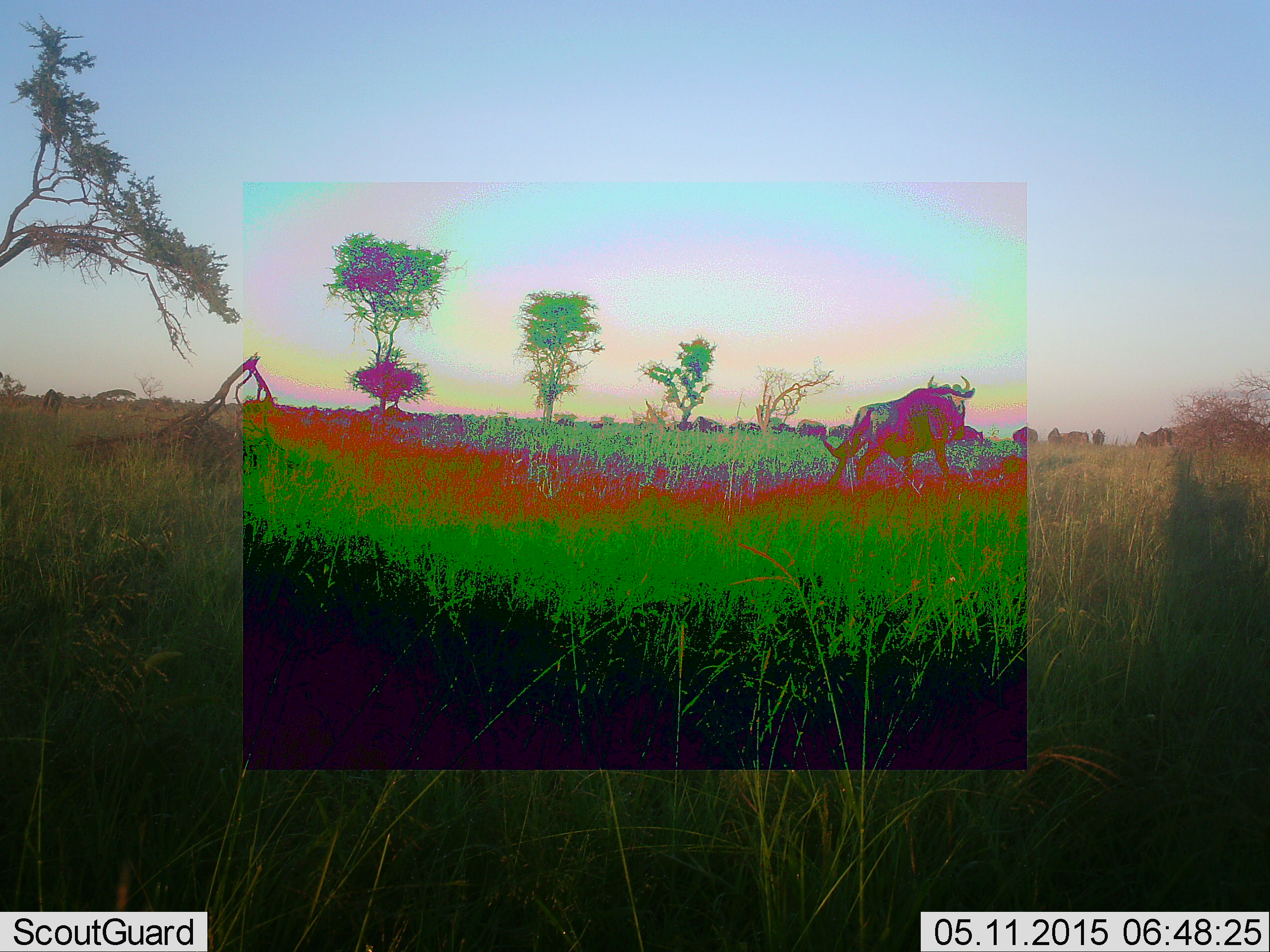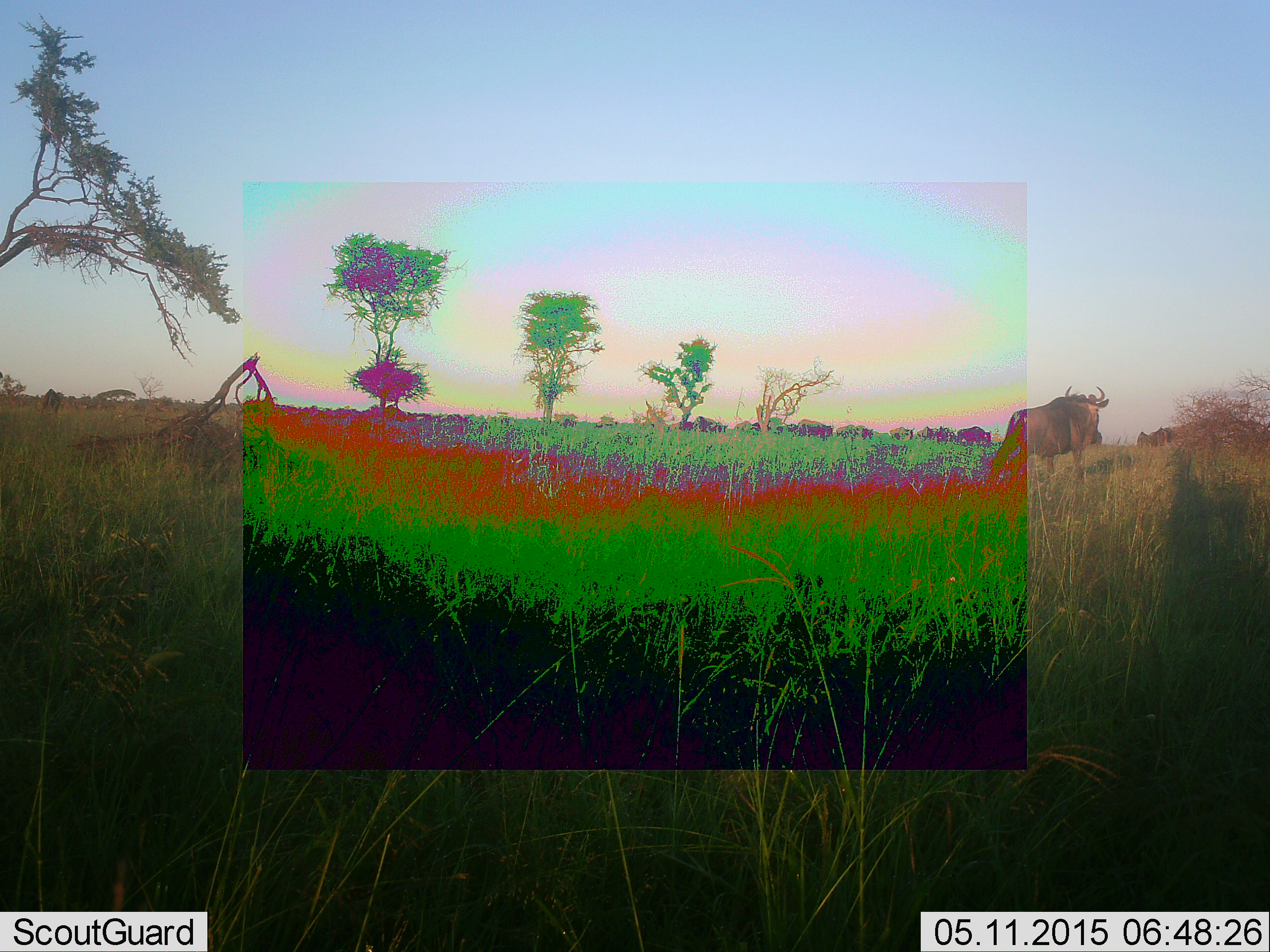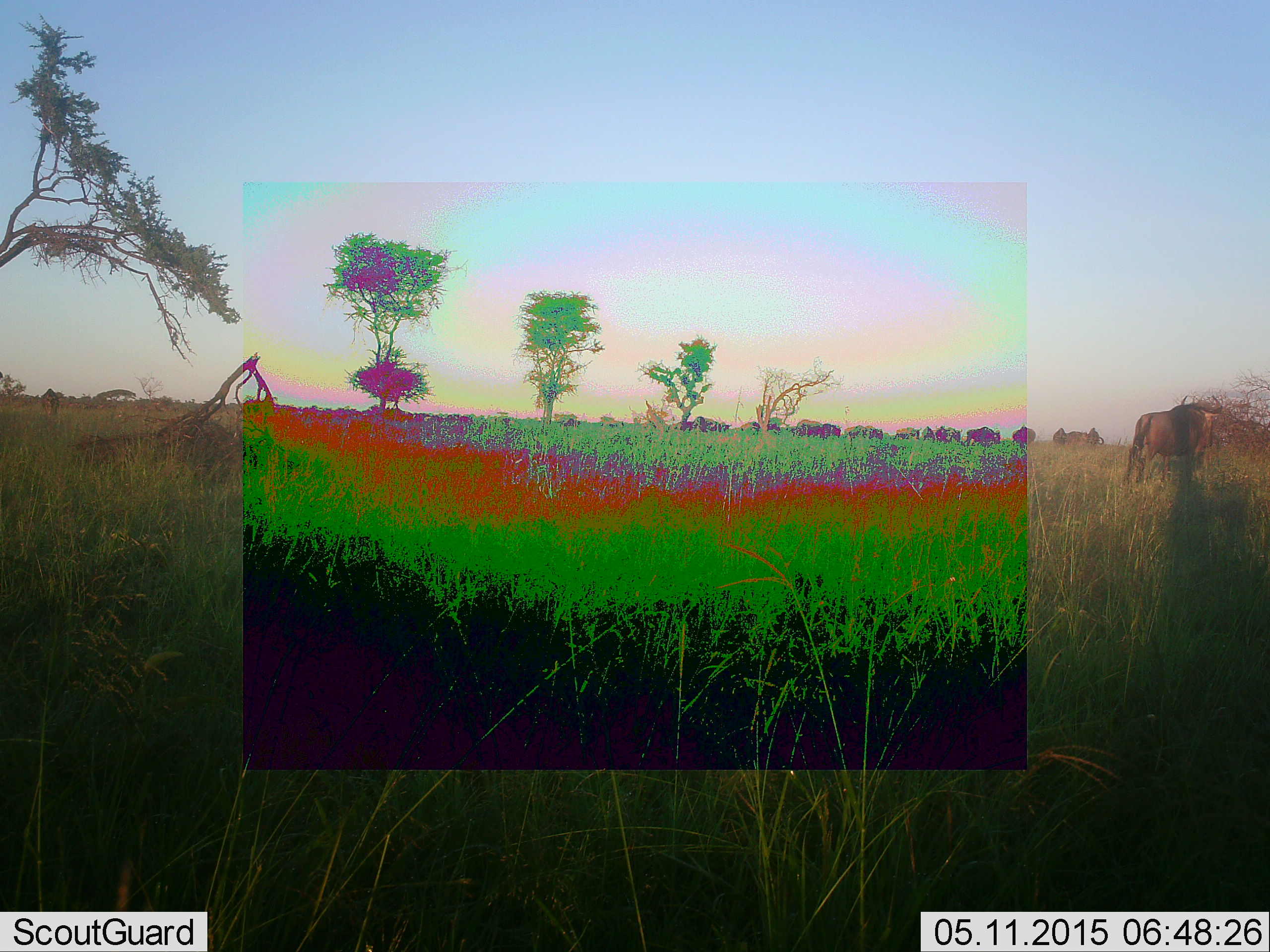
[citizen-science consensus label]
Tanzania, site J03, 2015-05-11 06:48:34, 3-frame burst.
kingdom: Animalia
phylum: Chordata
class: Mammalia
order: Artiodactyla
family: Bovidae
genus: Connochaetes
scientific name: Connochaetes taurinus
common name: blue wildebeest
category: wildebeest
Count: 11-50.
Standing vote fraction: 10%.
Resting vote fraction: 0%.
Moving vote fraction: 100%.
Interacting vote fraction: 0%.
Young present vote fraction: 0%.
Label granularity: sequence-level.